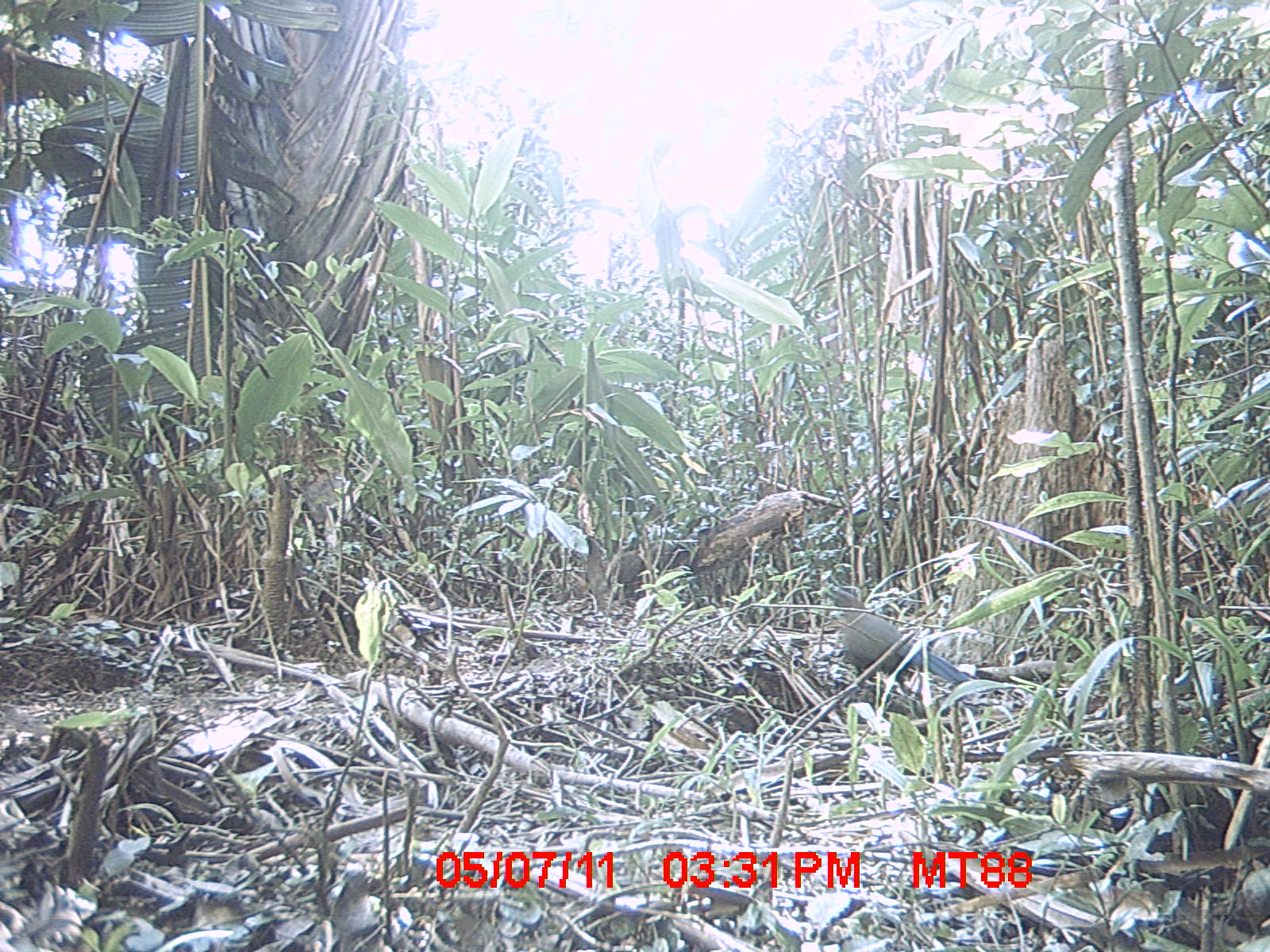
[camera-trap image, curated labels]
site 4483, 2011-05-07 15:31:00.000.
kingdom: Animalia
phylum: Chordata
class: Aves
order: Cuculiformes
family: Cuculidae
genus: Coua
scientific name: Coua serriana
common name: red-breasted coua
Coua serriana (red-breasted coua), count 1.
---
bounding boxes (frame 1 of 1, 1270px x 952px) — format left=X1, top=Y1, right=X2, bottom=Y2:
coua serriana: left=817, top=589, right=972, bottom=689